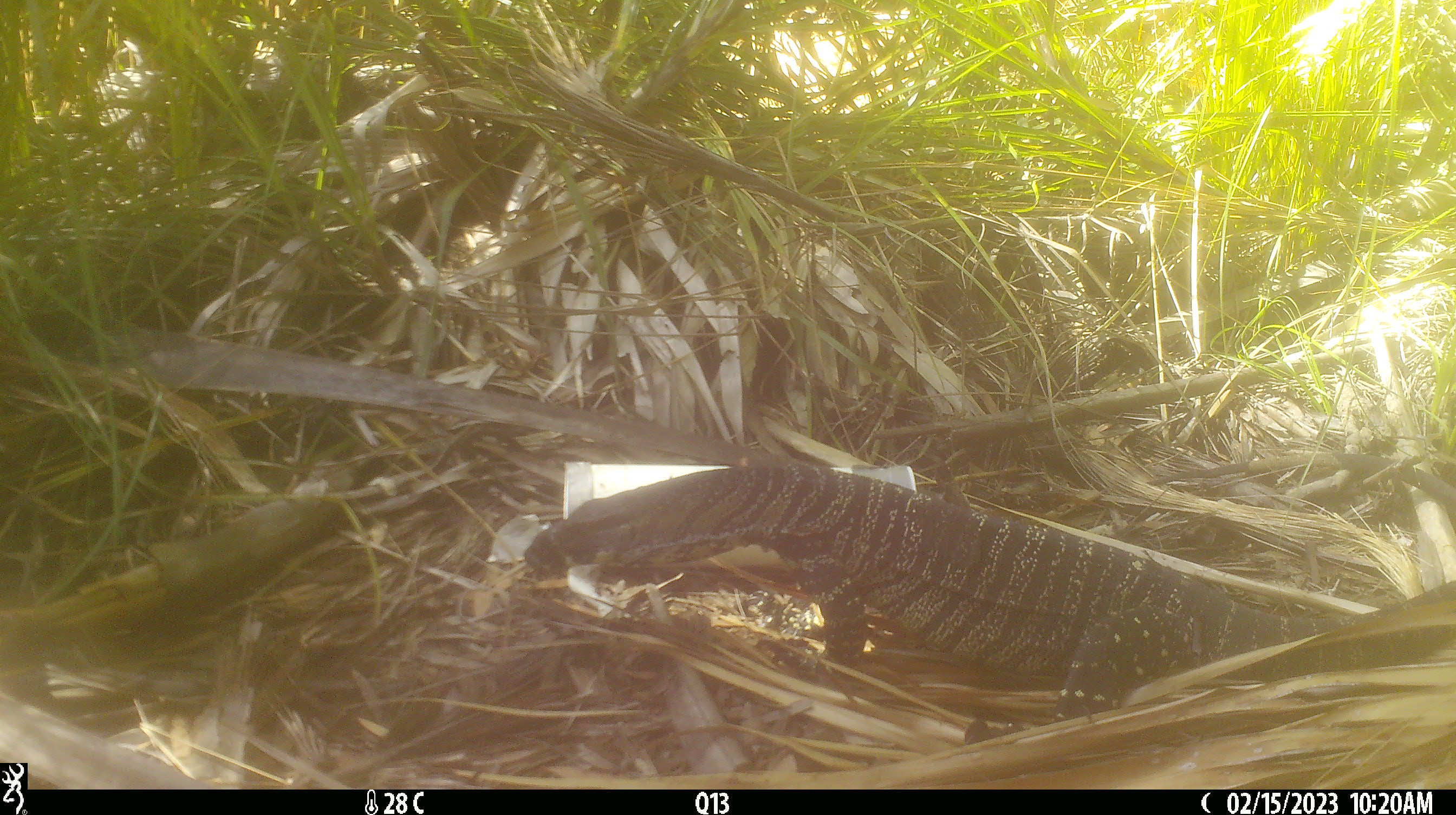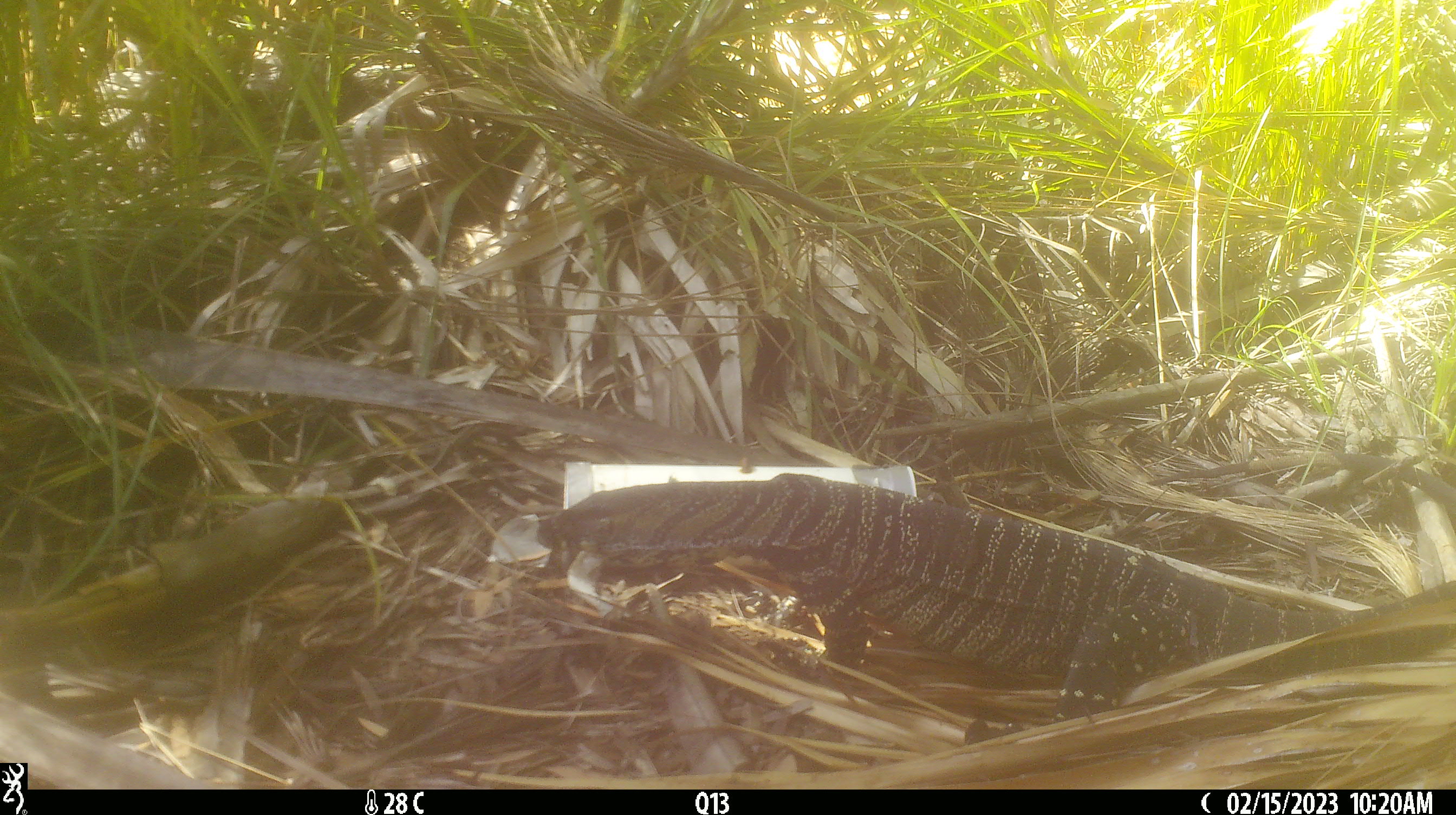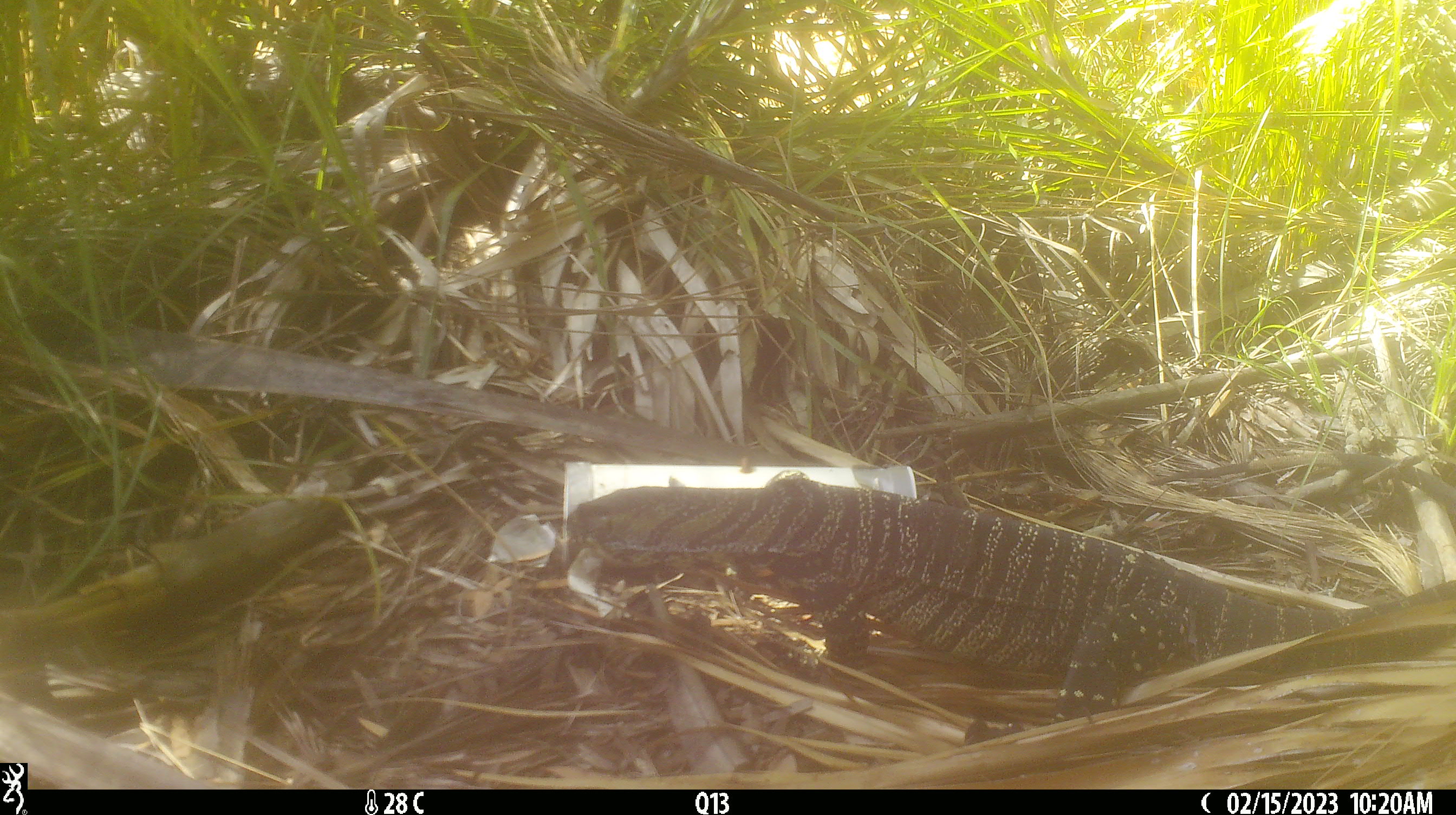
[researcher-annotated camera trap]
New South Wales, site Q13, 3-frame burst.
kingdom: Animalia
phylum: Chordata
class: Reptilia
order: Squamata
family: Varanidae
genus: Varanus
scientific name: Varanus varius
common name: lace monitor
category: goanna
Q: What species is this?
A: Goanna (lace monitor) (Varanus varius).